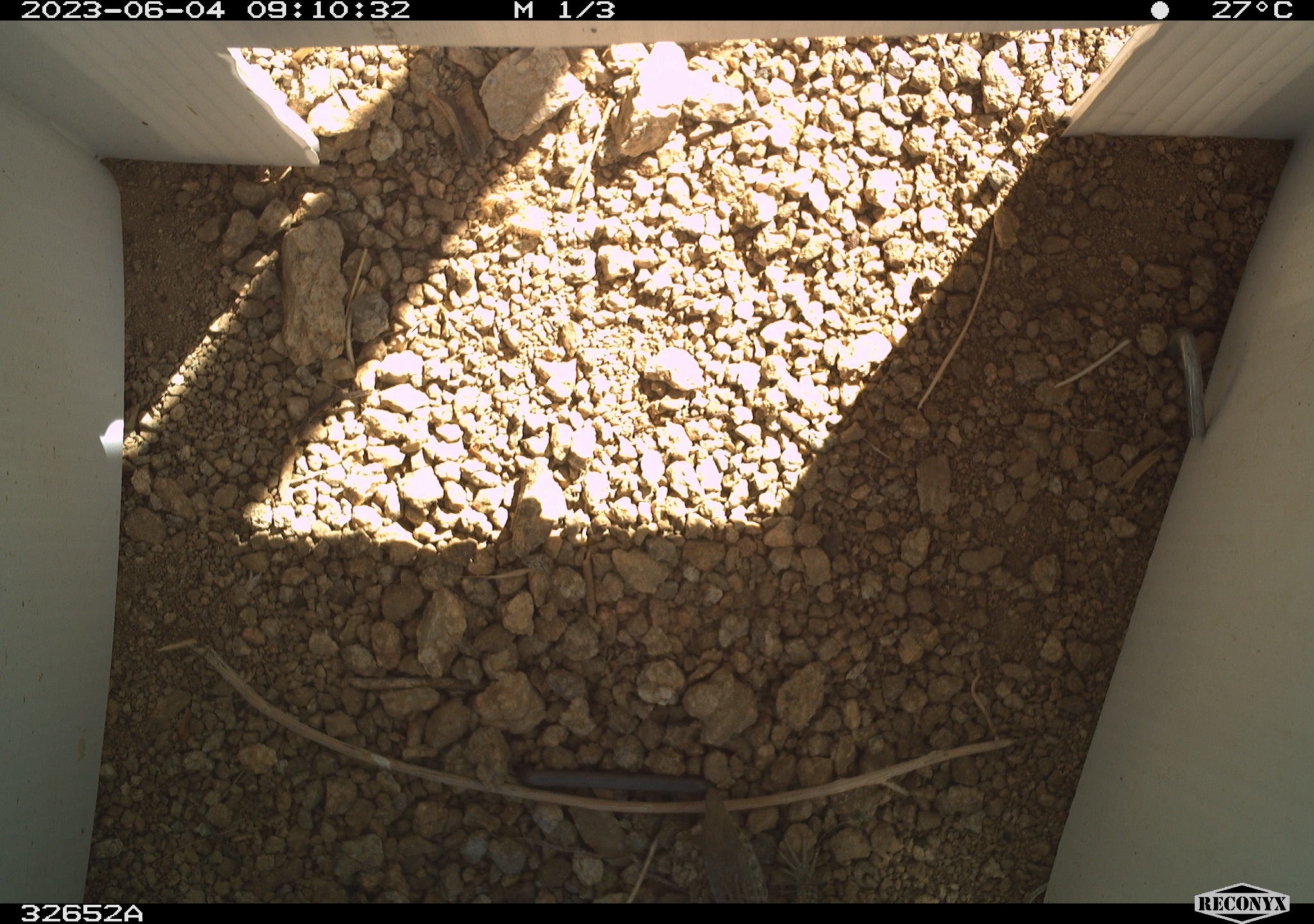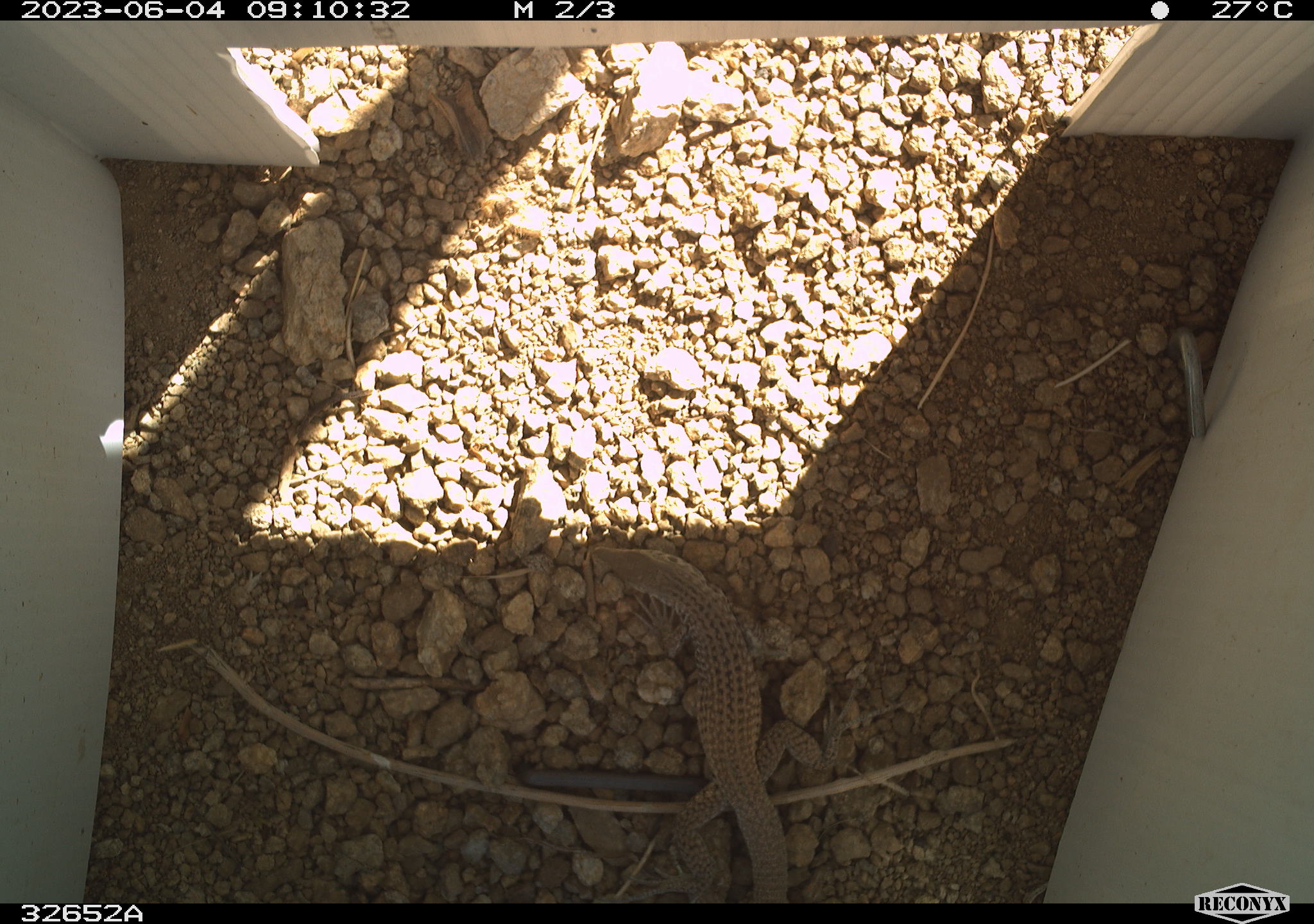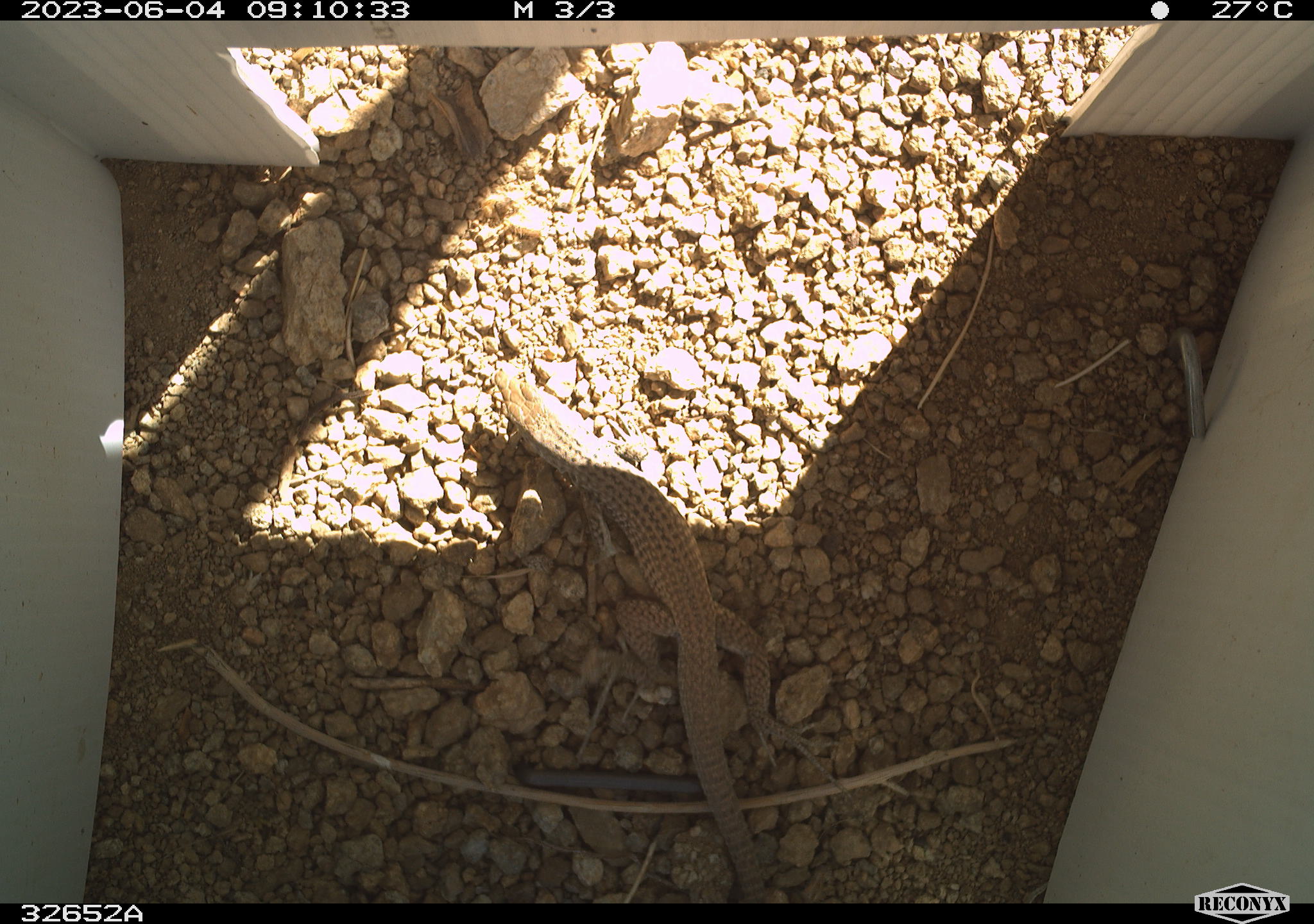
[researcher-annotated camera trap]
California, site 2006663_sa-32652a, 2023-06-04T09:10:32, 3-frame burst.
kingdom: Animalia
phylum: Chordata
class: Reptilia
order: Squamata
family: Teiidae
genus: Aspidoscelis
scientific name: Aspidoscelis tigris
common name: western whiptail